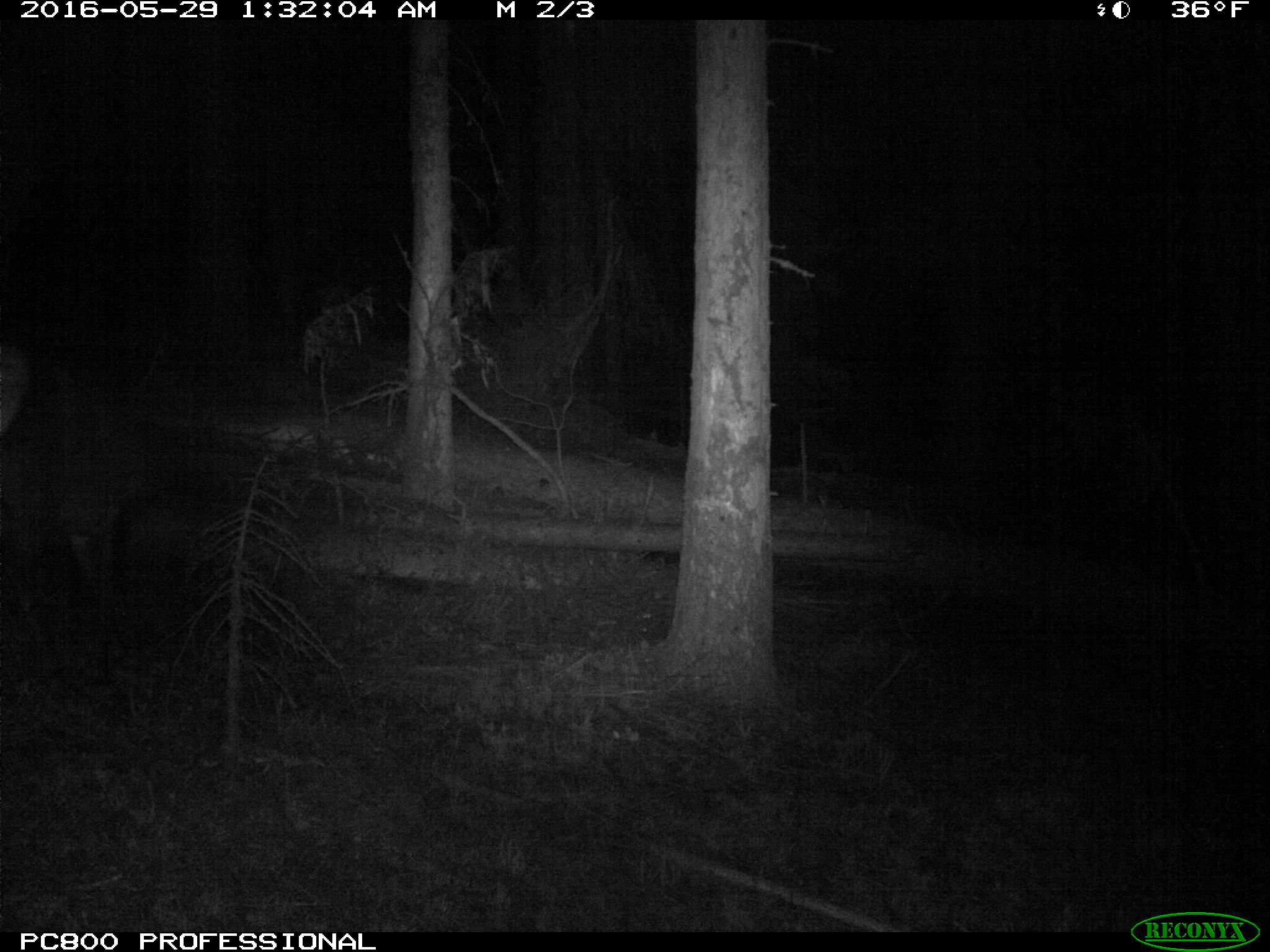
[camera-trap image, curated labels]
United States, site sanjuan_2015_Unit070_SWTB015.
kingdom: Animalia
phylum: Chordata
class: Mammalia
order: Artiodactyla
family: Cervidae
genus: Cervus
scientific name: Cervus elaphus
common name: red deer